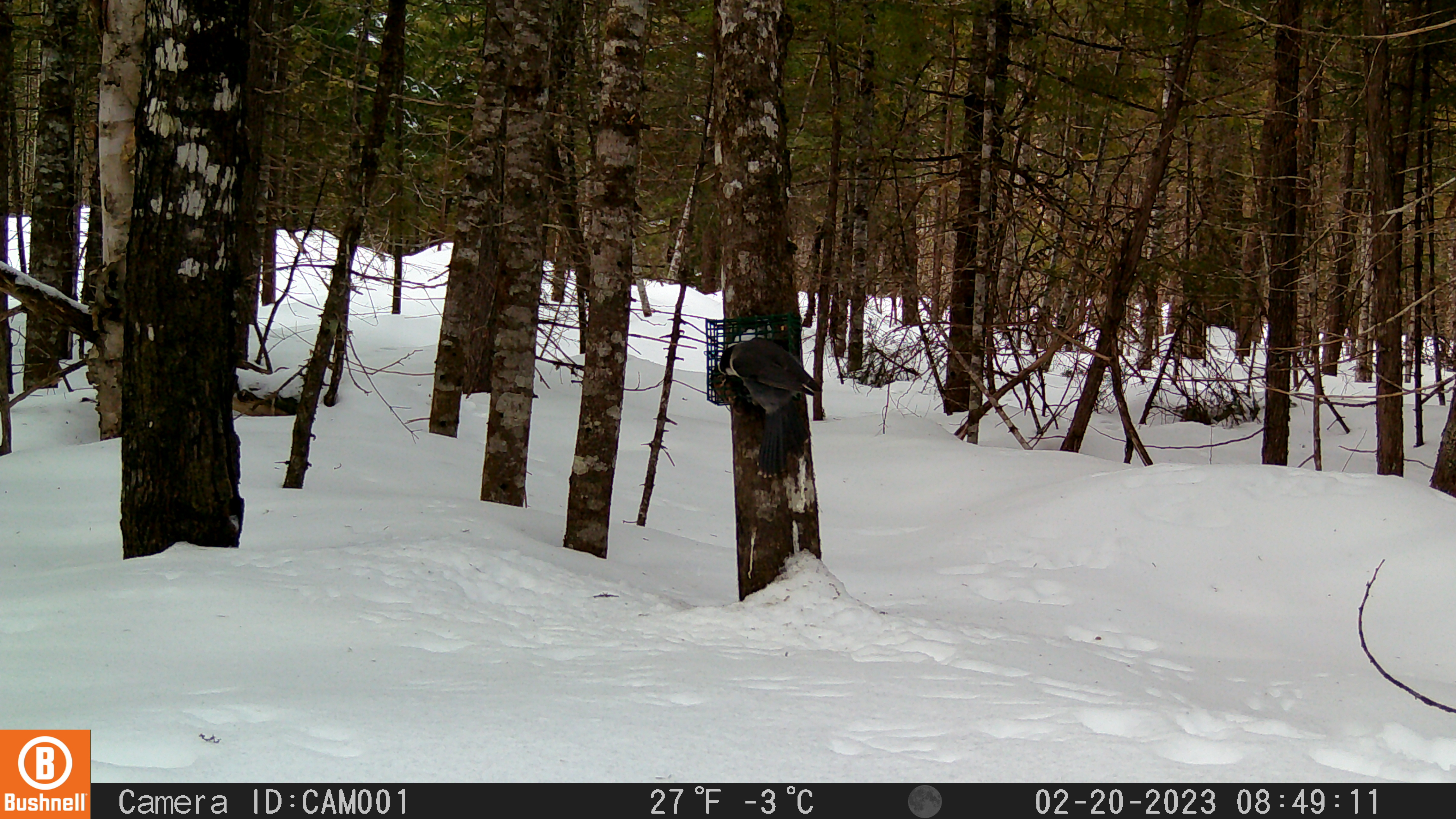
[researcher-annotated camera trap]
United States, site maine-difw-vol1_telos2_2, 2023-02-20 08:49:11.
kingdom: Animalia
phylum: Chordata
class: Aves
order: Passeriformes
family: Corvidae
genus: Perisoreus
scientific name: Perisoreus canadensis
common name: canada jay